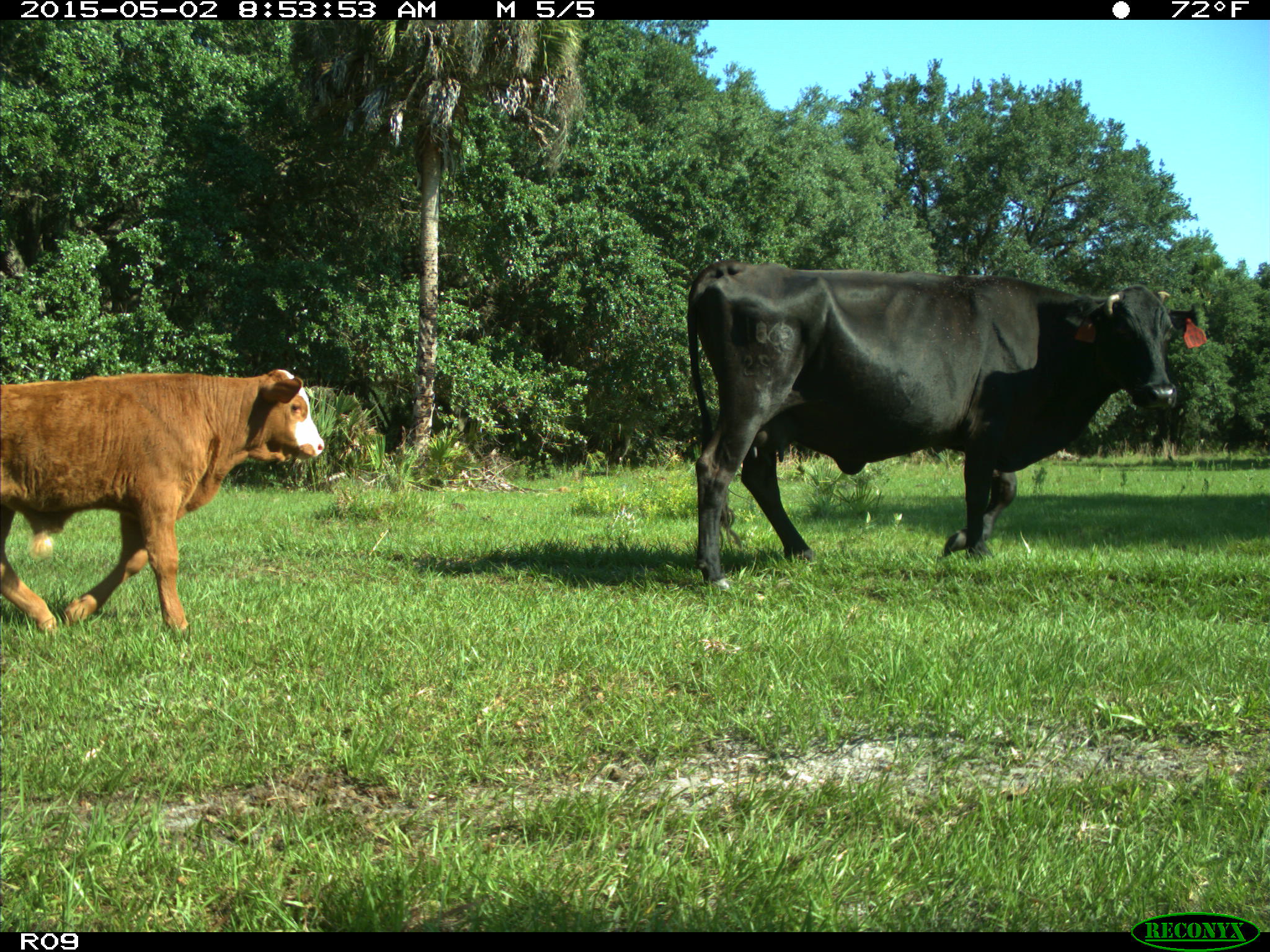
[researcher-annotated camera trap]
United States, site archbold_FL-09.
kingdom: Animalia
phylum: Chordata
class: Mammalia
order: Artiodactyla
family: Bovidae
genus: Bos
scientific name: Bos taurus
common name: domestic cow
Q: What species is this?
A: Bos taurus (domestic cow).